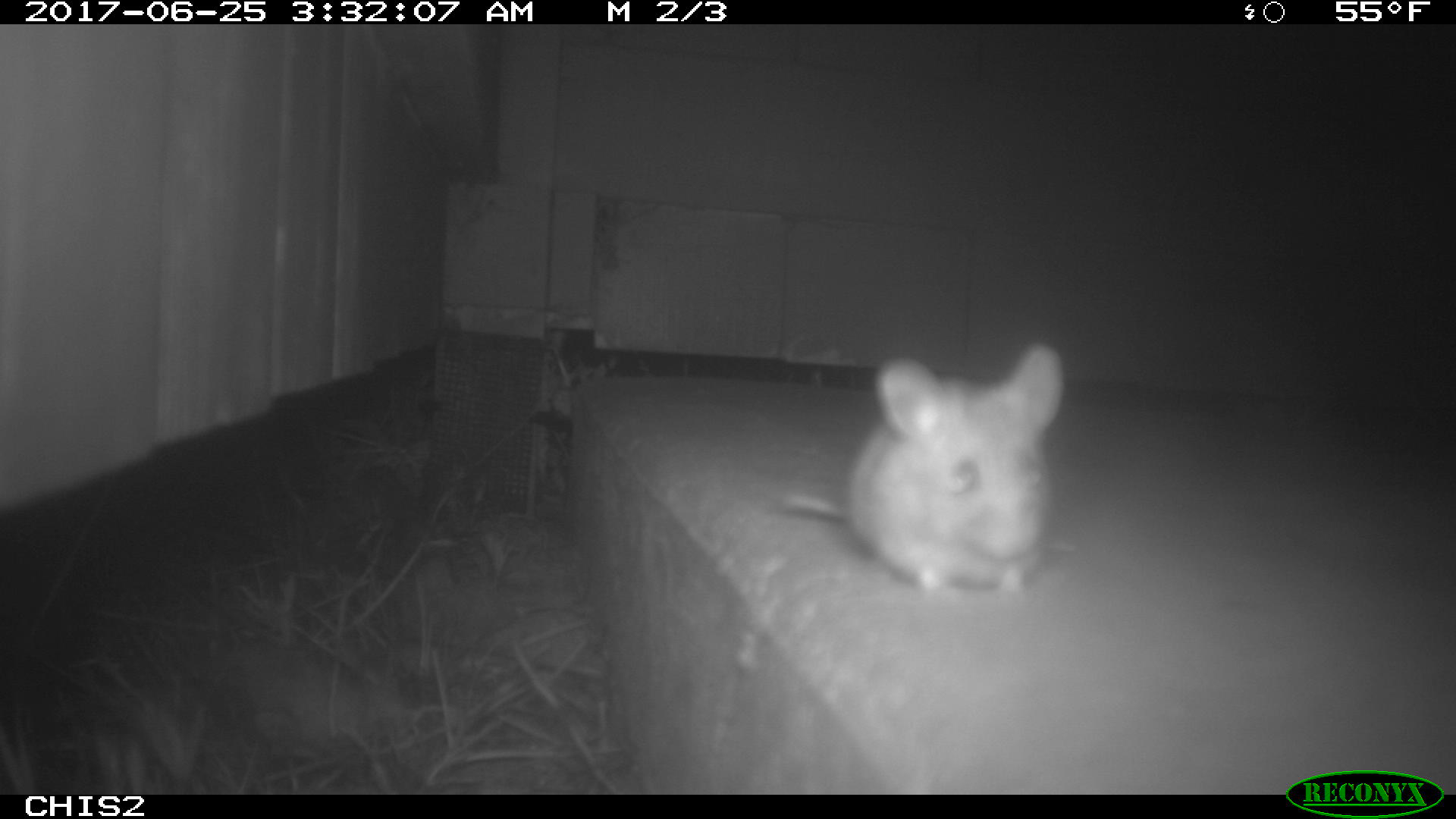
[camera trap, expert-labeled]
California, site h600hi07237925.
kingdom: Animalia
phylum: Chordata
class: Mammalia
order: Rodentia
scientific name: Rodentia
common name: rodent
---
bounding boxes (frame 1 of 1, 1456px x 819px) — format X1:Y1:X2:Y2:
rodent: 776:343:1064:612